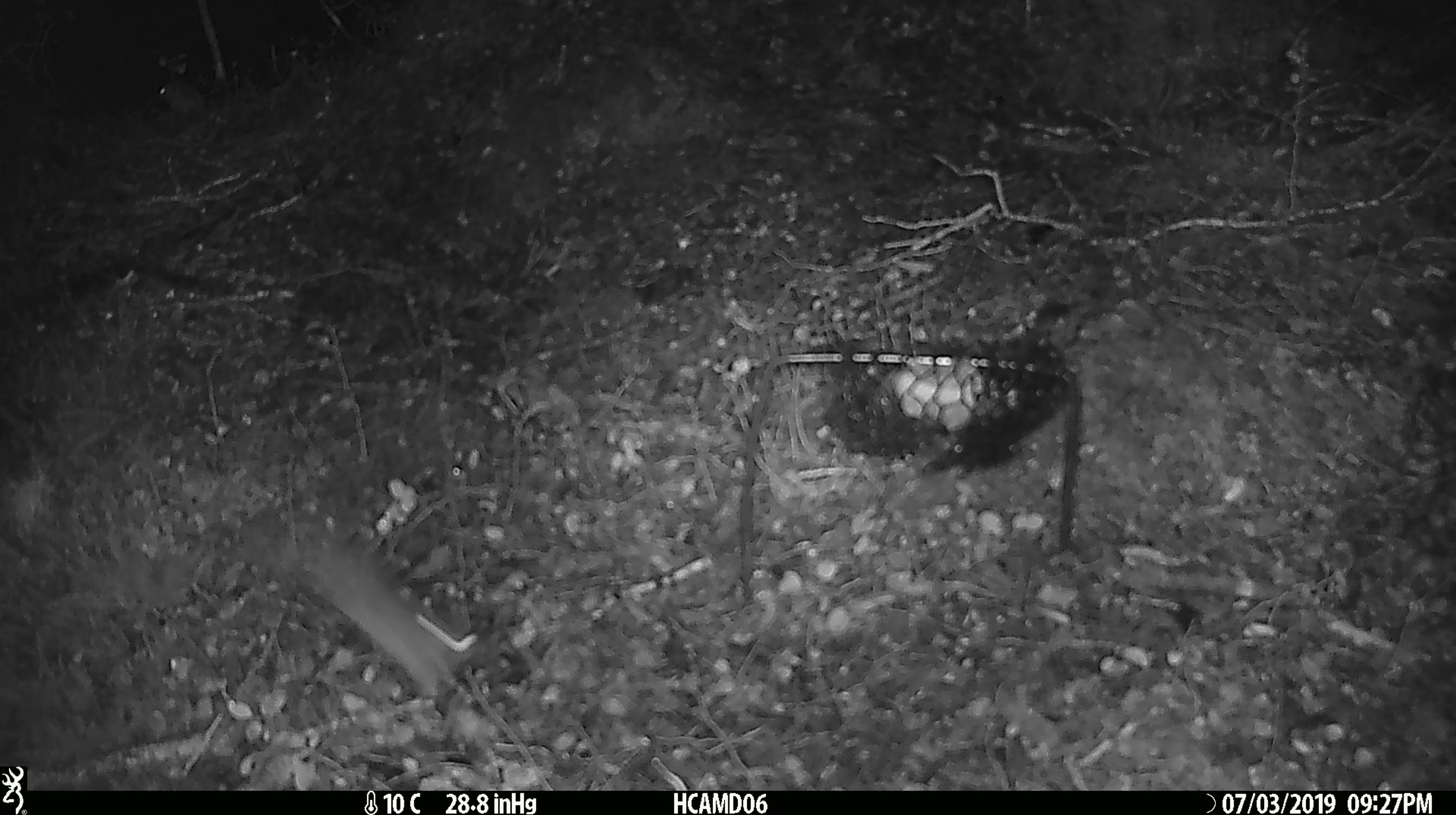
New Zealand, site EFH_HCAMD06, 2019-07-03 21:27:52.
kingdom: Animalia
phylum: Chordata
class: Mammalia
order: Rodentia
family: Muridae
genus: Mus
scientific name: Mus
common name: mouse